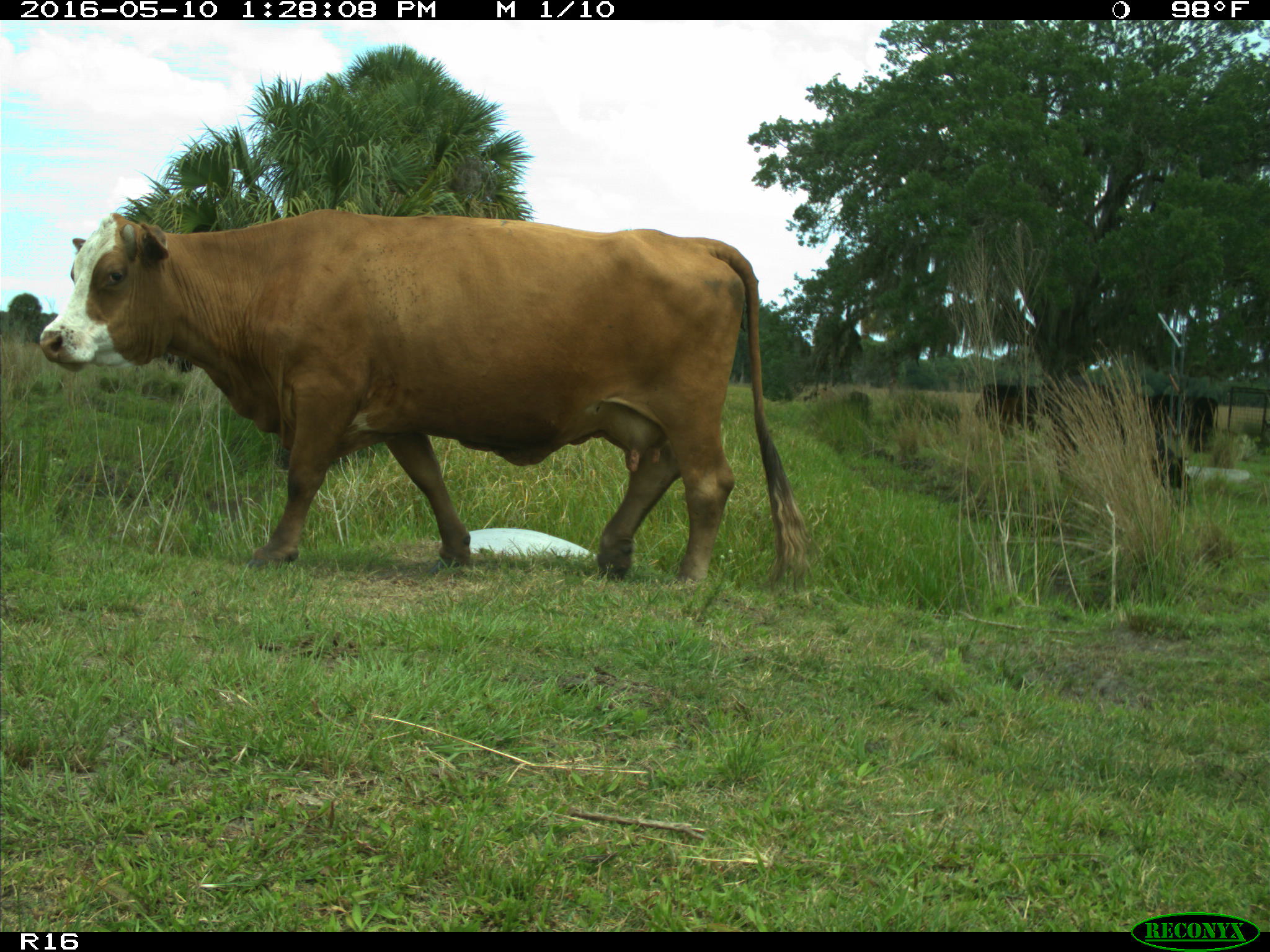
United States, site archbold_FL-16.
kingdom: Animalia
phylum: Chordata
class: Mammalia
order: Artiodactyla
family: Bovidae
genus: Bos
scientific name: Bos taurus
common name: domestic cow